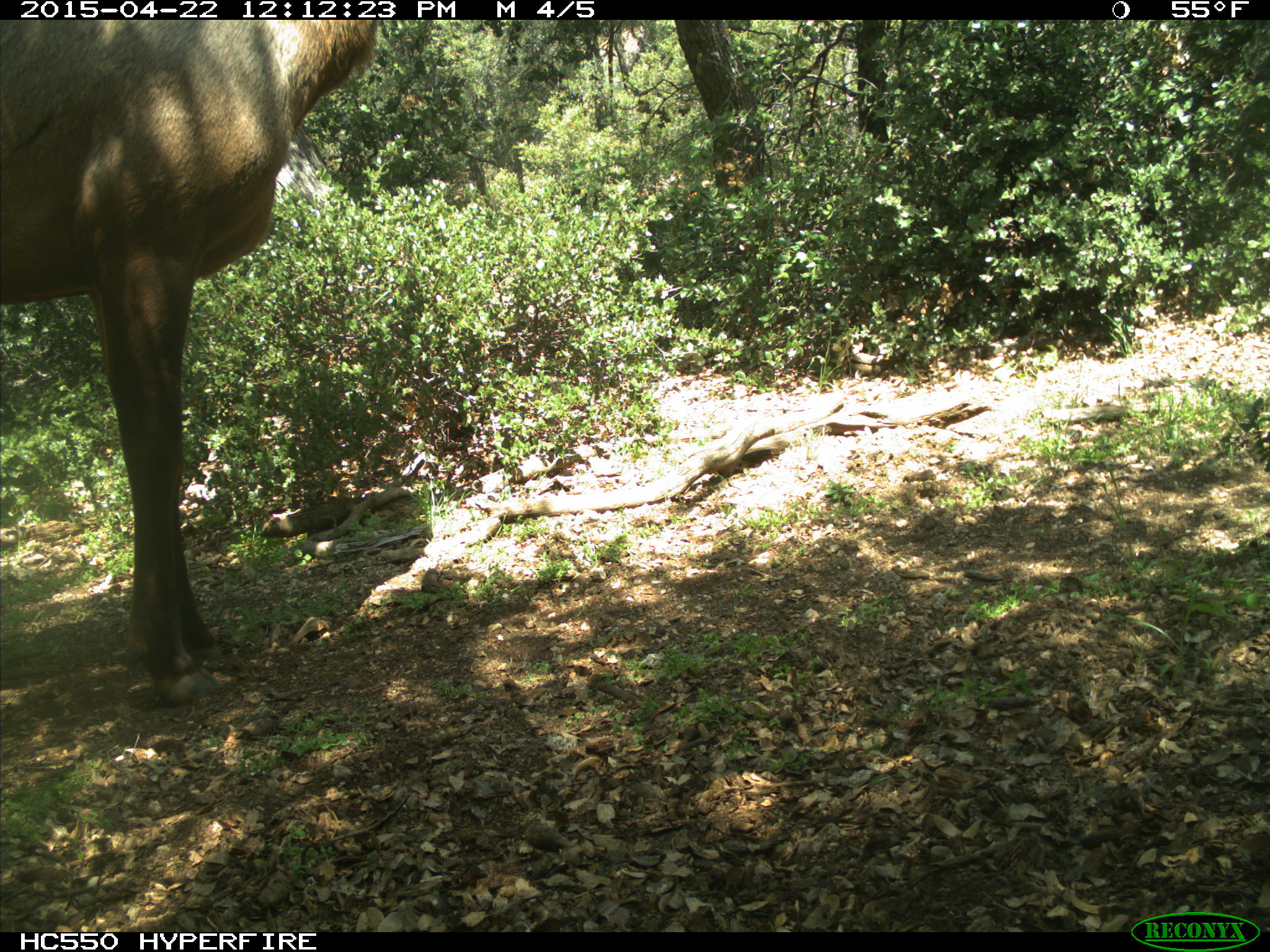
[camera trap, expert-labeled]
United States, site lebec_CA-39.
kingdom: Animalia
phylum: Chordata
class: Mammalia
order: Artiodactyla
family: Cervidae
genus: Cervus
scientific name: Cervus canadensis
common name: elk